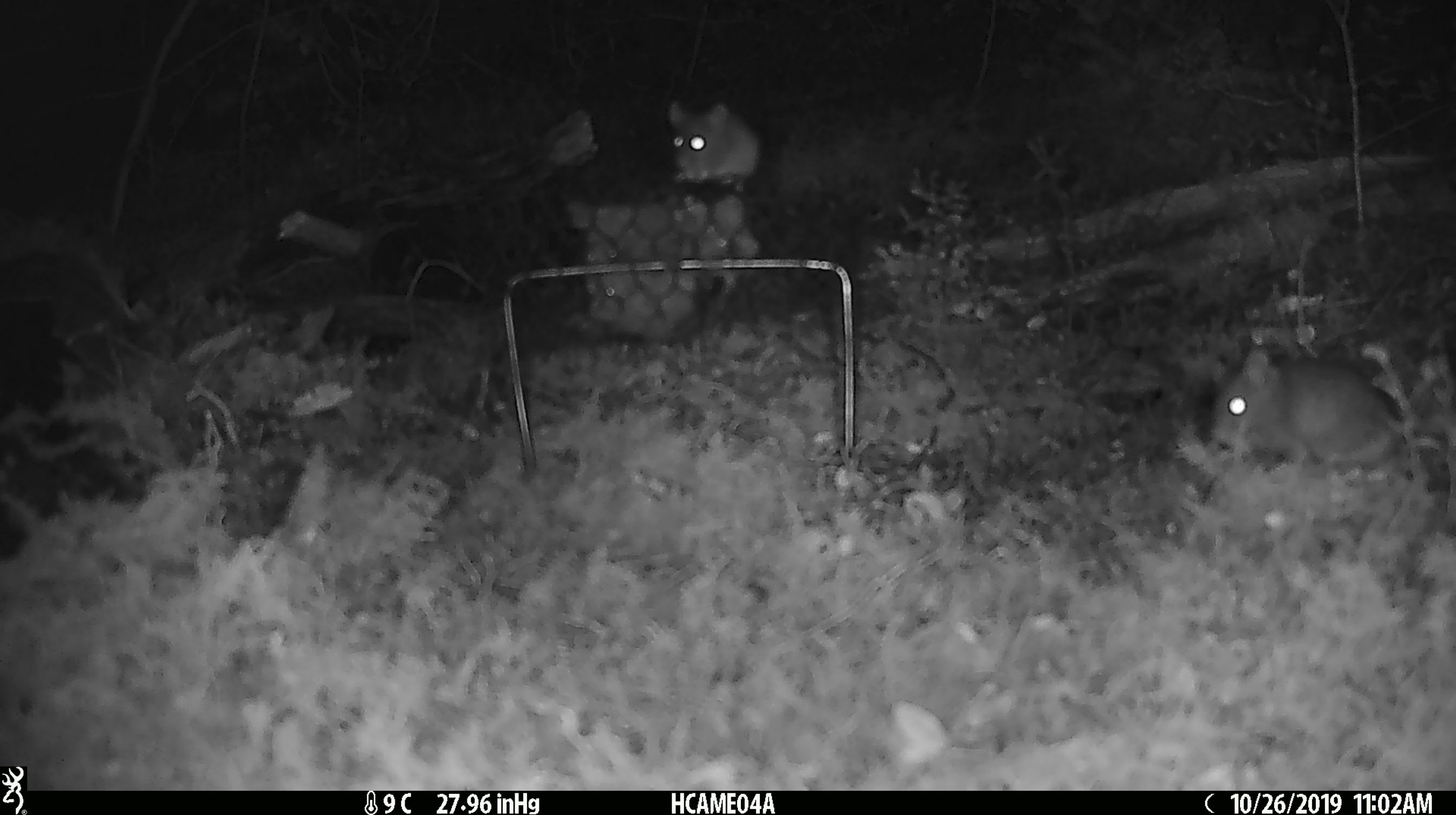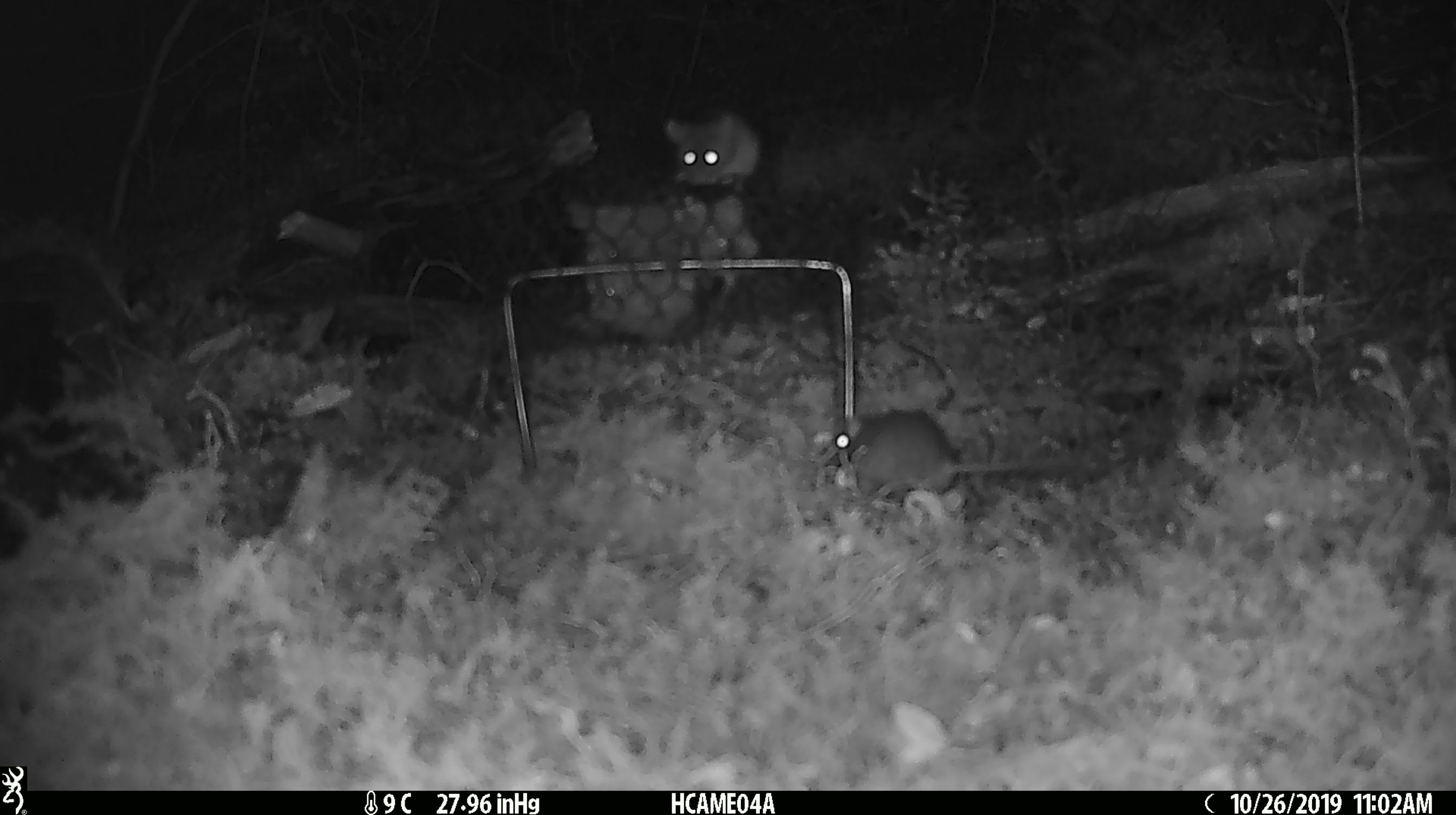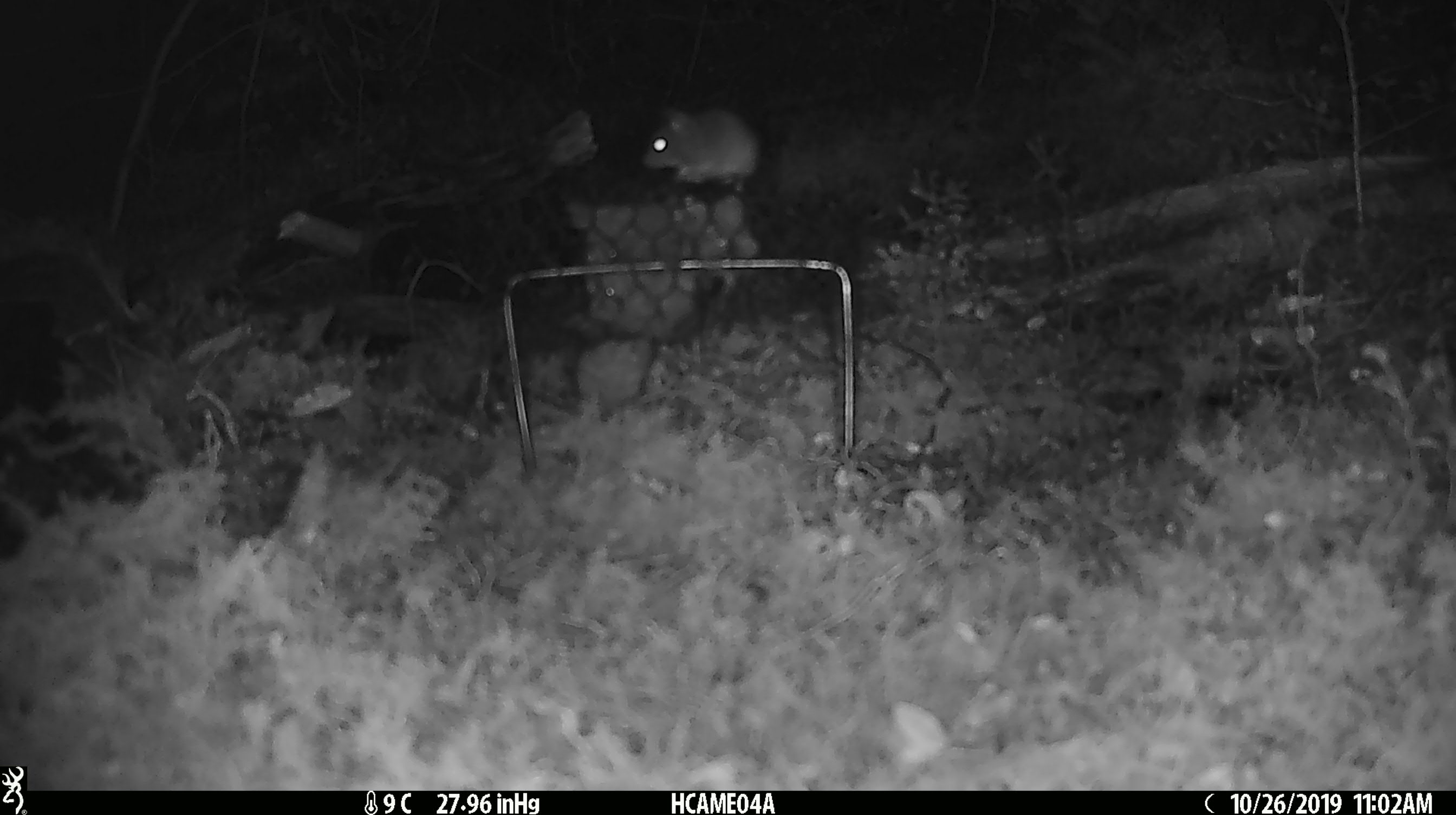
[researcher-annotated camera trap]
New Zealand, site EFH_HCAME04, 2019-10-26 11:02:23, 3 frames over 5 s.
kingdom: Animalia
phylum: Chordata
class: Mammalia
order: Rodentia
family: Muridae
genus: Mus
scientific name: Mus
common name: mouse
Mouse (Mus).